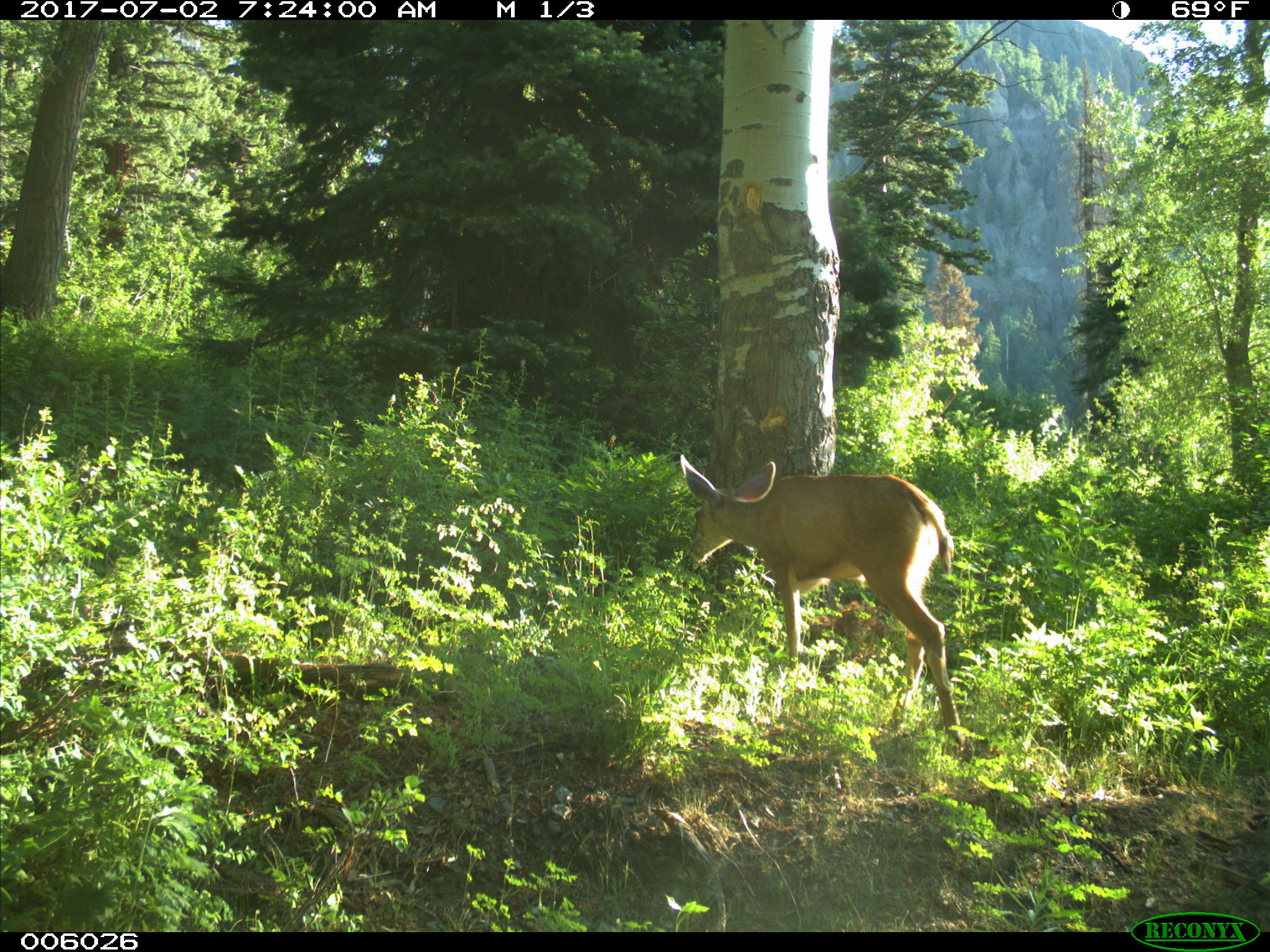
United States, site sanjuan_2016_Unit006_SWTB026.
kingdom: Animalia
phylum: Chordata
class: Mammalia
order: Artiodactyla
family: Cervidae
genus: Odocoileus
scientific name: Odocoileus hemionus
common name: mule deer